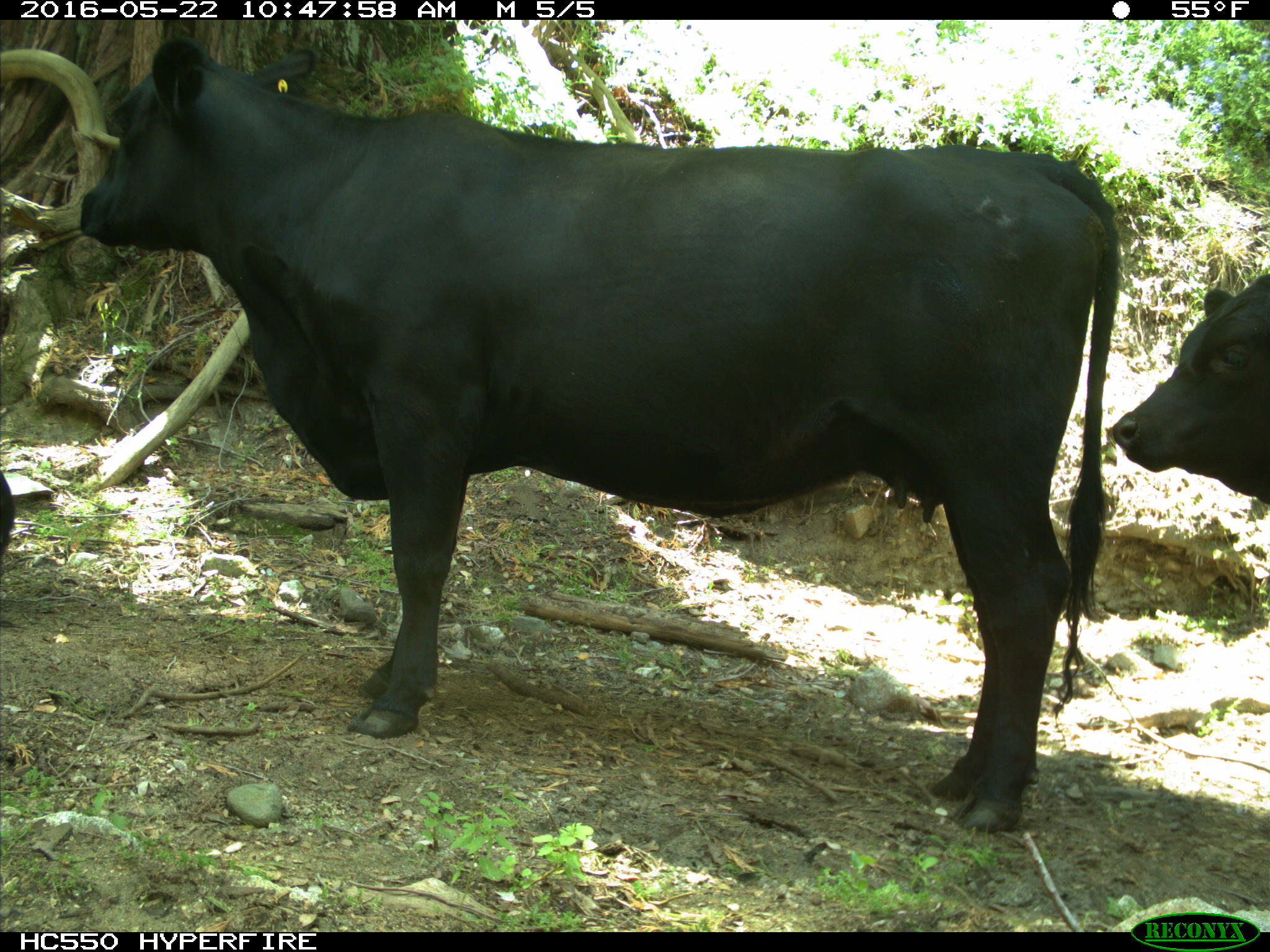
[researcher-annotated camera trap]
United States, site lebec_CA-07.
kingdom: Animalia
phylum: Chordata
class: Mammalia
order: Artiodactyla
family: Bovidae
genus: Bos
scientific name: Bos taurus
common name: domestic cow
Bos taurus (domestic cow).